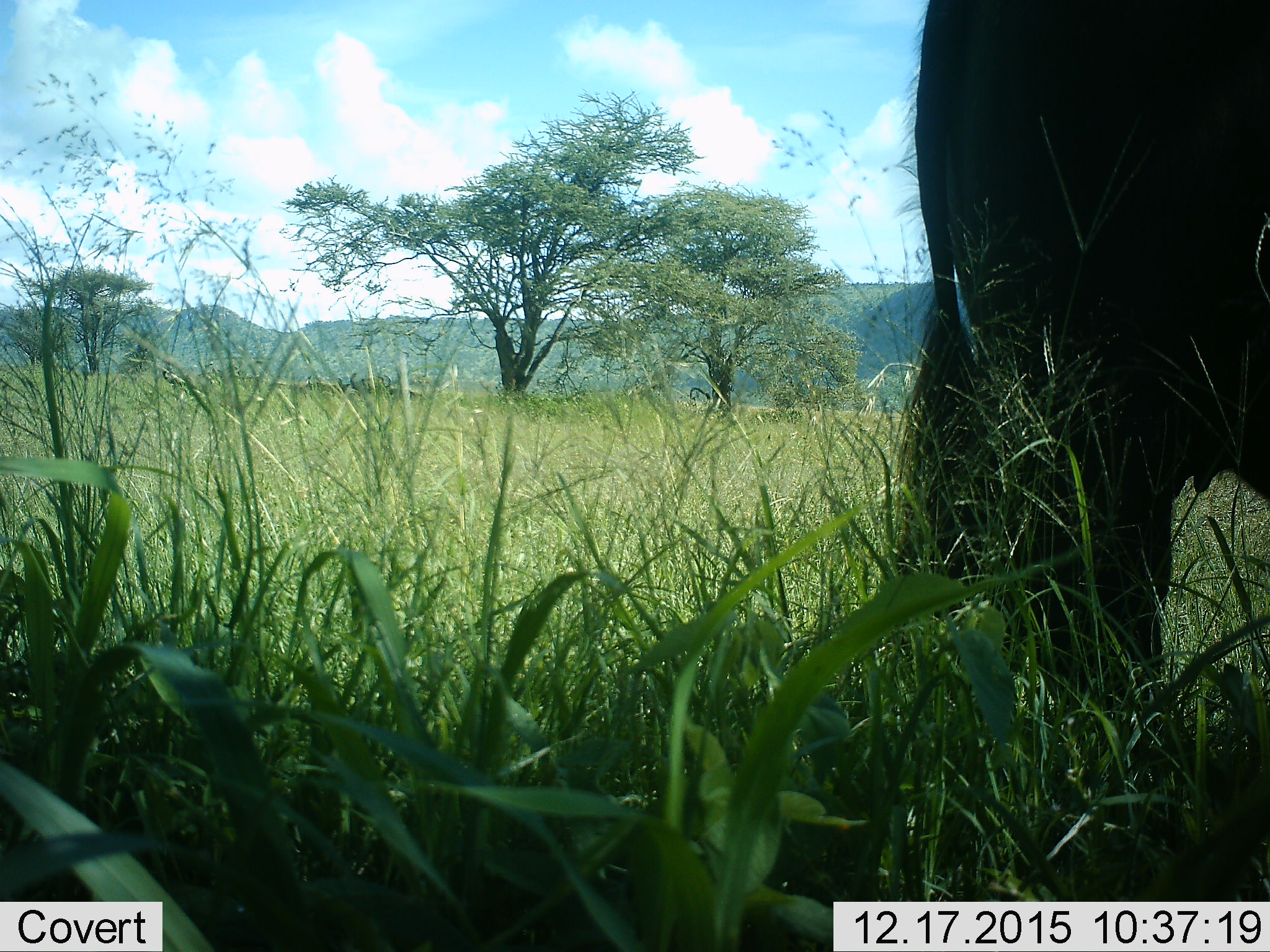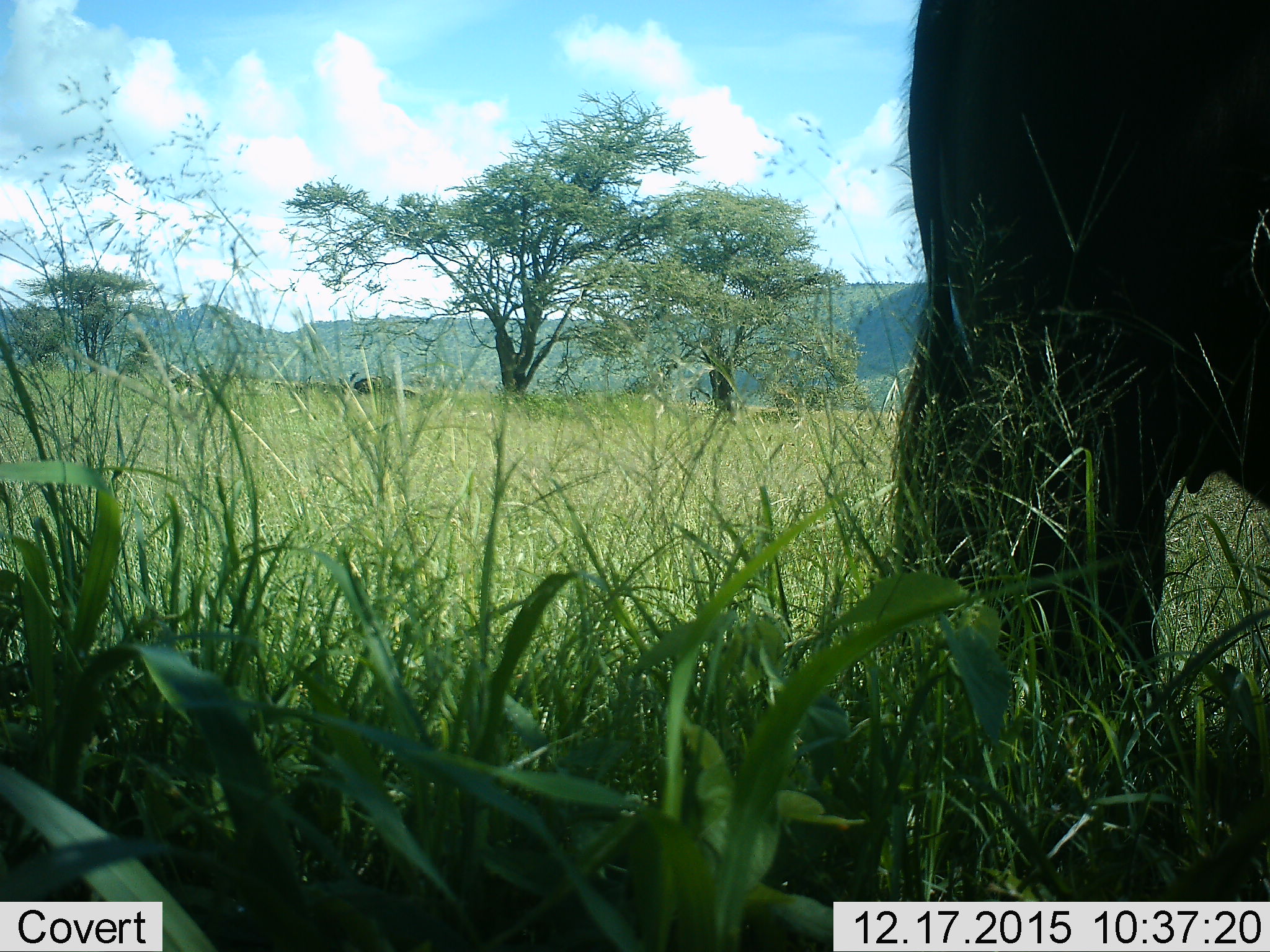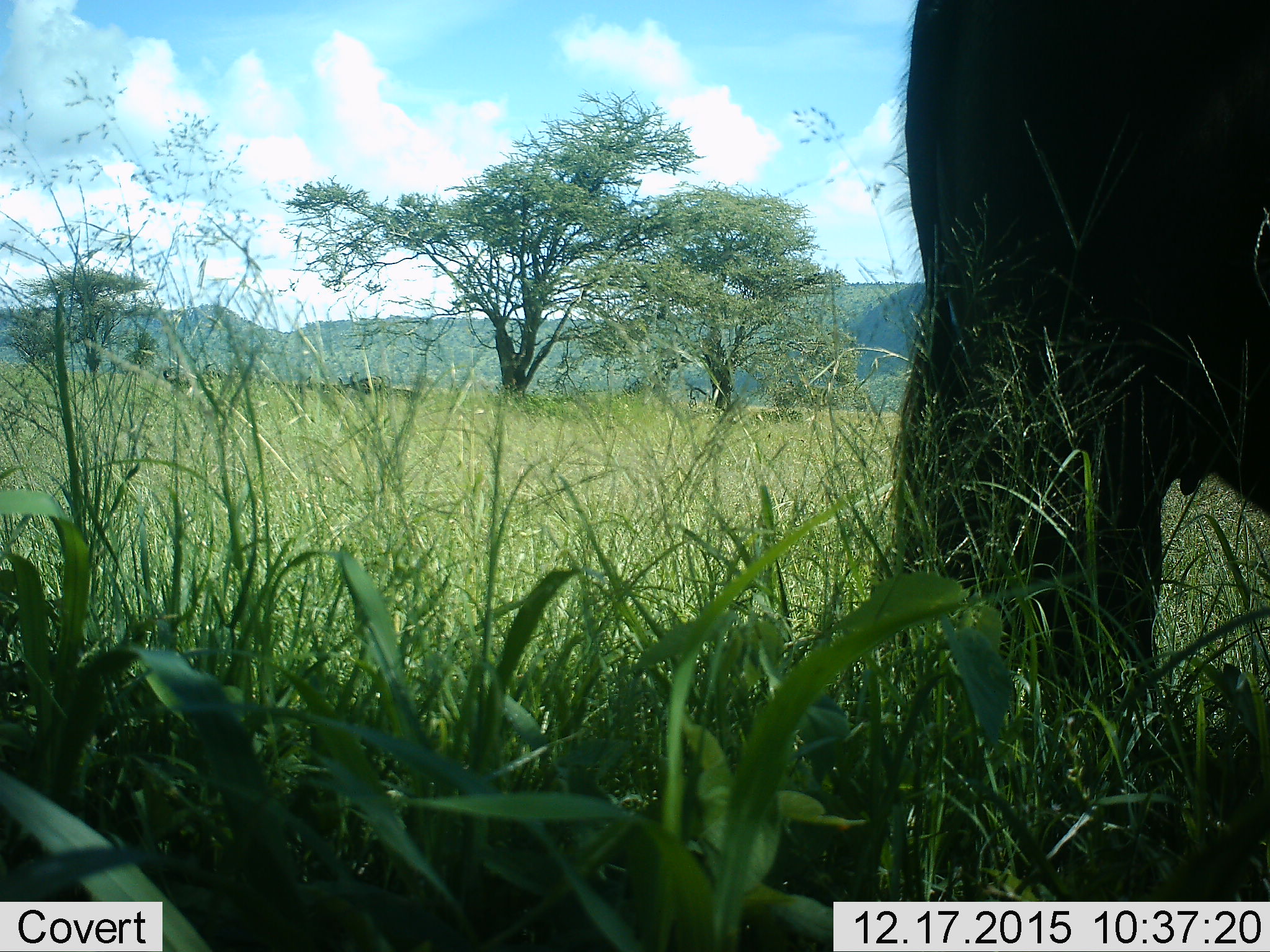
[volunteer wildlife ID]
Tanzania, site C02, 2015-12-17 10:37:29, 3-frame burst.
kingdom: Animalia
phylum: Chordata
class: Mammalia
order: Proboscidea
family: Elephantidae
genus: Loxodonta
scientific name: Loxodonta africana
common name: african bush elephant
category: elephant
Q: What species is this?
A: Elephant (african bush elephant) (Loxodonta africana).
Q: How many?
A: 1.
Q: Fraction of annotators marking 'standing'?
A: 83%.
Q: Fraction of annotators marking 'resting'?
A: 17%.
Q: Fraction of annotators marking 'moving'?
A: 0%.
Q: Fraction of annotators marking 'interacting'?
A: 0%.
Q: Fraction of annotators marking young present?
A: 0%.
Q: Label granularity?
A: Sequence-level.